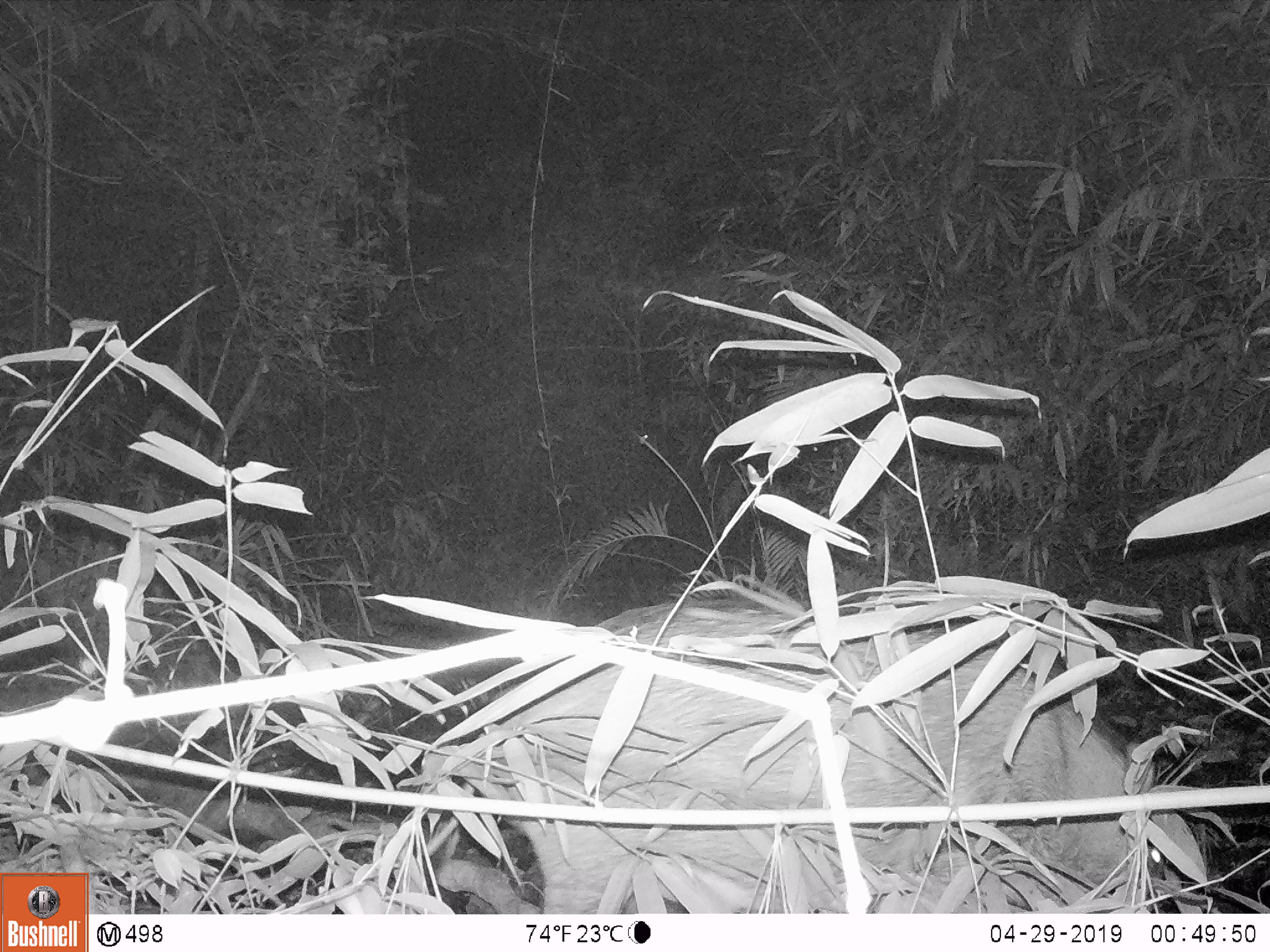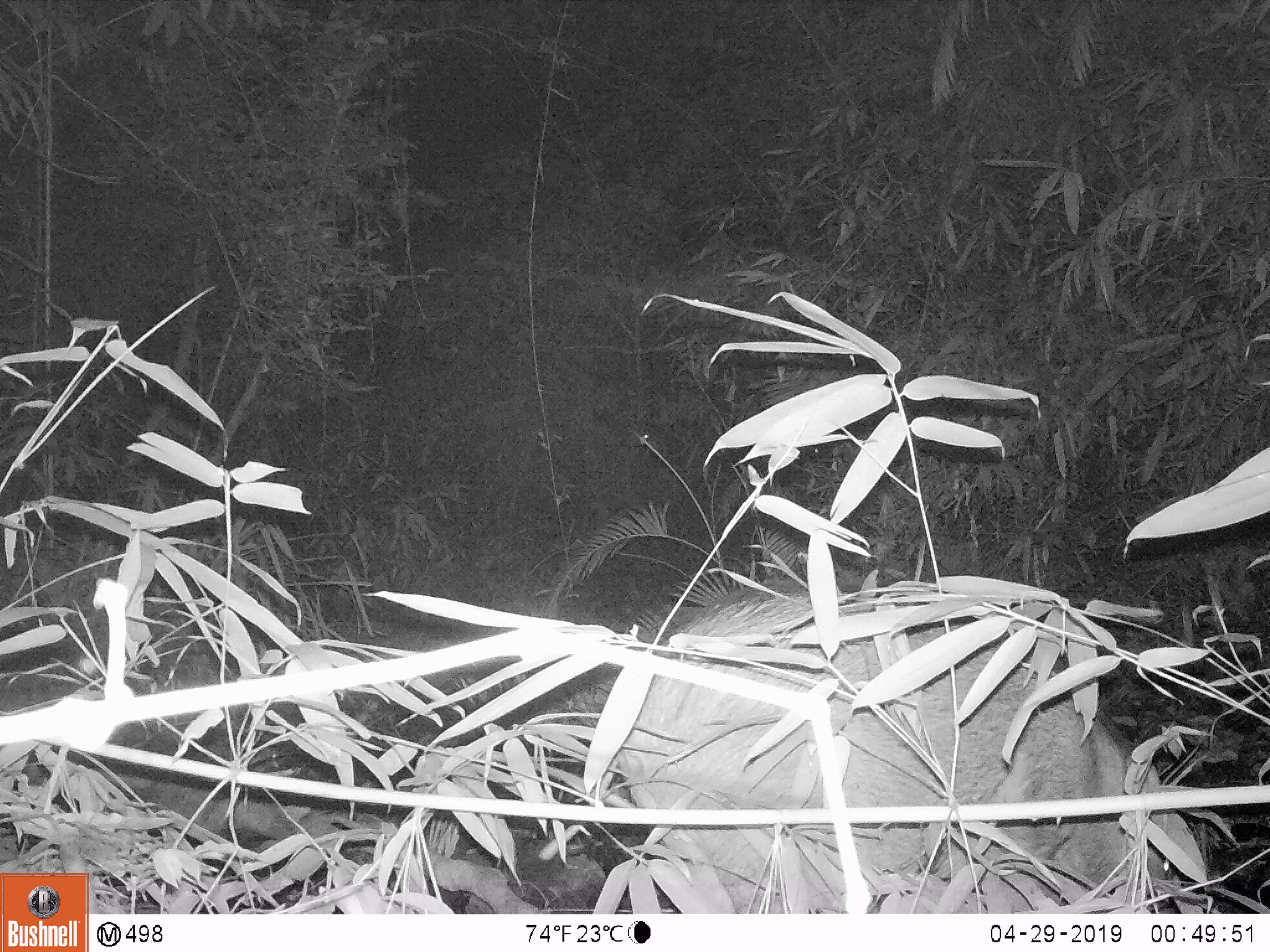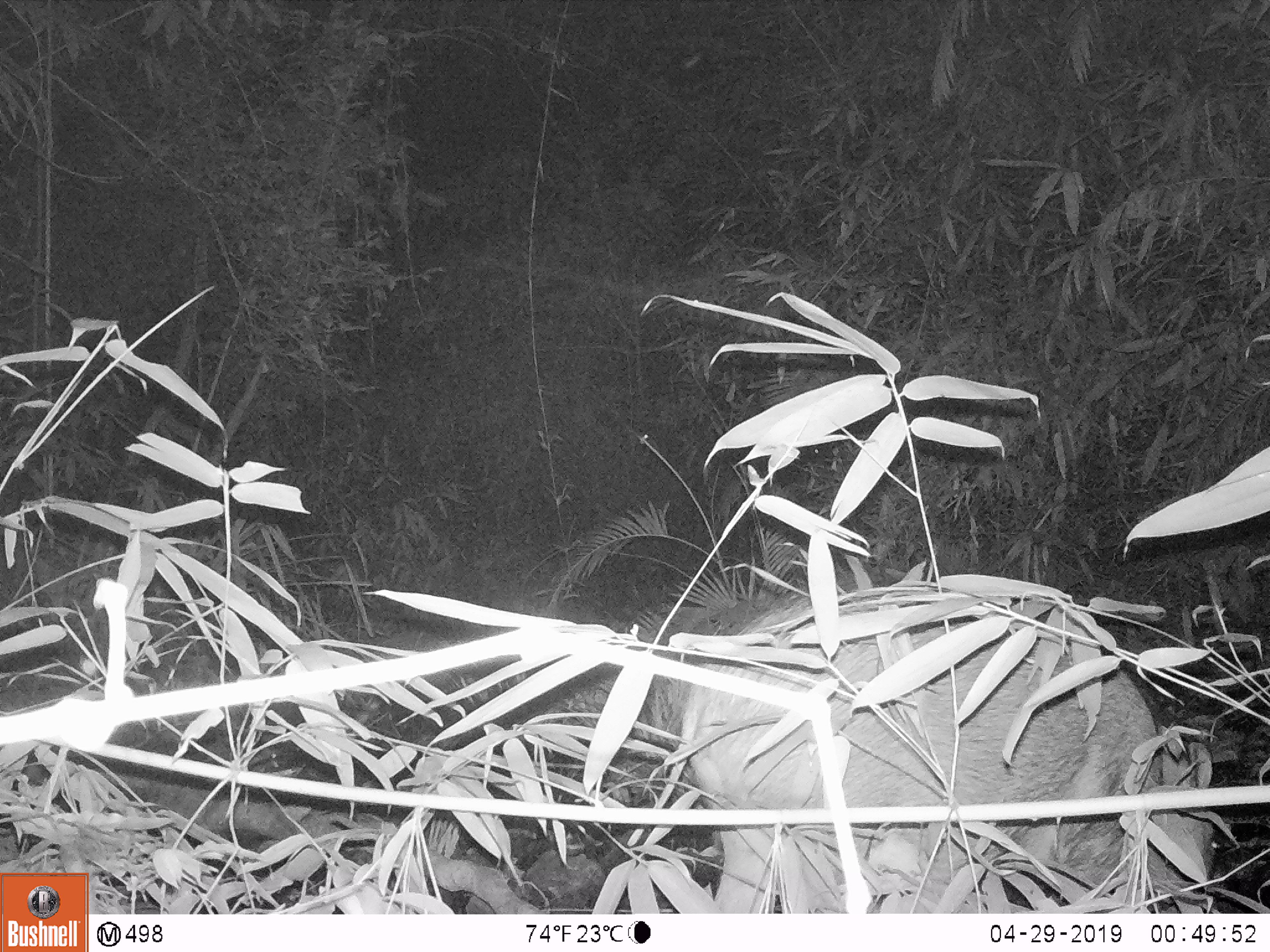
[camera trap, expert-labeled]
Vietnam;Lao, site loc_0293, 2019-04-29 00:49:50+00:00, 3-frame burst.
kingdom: Animalia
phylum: Chordata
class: Mammalia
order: Artiodactyla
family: Suidae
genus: Sus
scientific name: Sus scrofa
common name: eurasian wild pig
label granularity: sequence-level